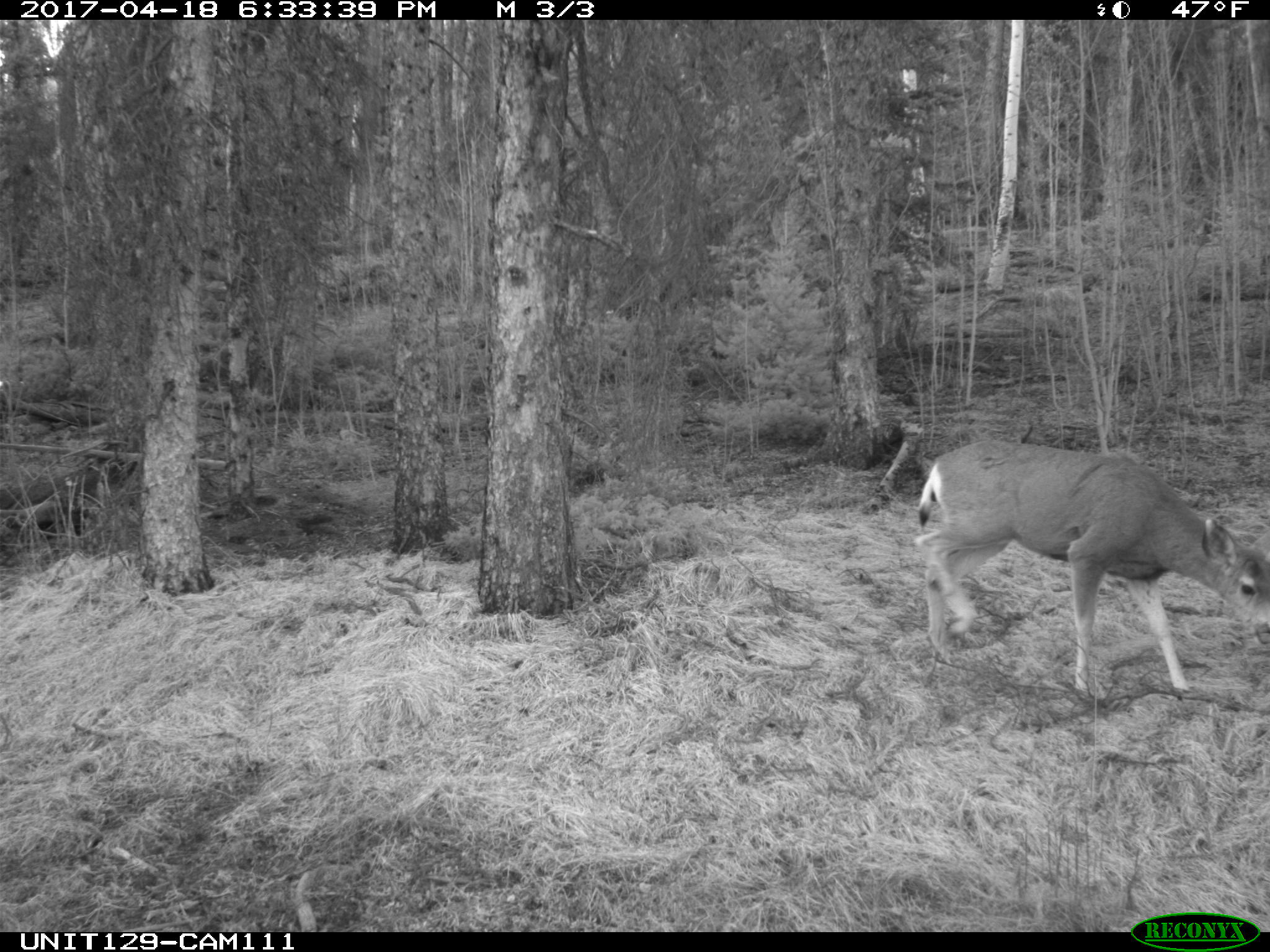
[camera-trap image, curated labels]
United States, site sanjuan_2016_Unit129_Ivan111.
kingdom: Animalia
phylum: Chordata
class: Mammalia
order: Artiodactyla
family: Cervidae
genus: Odocoileus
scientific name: Odocoileus hemionus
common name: mule deer